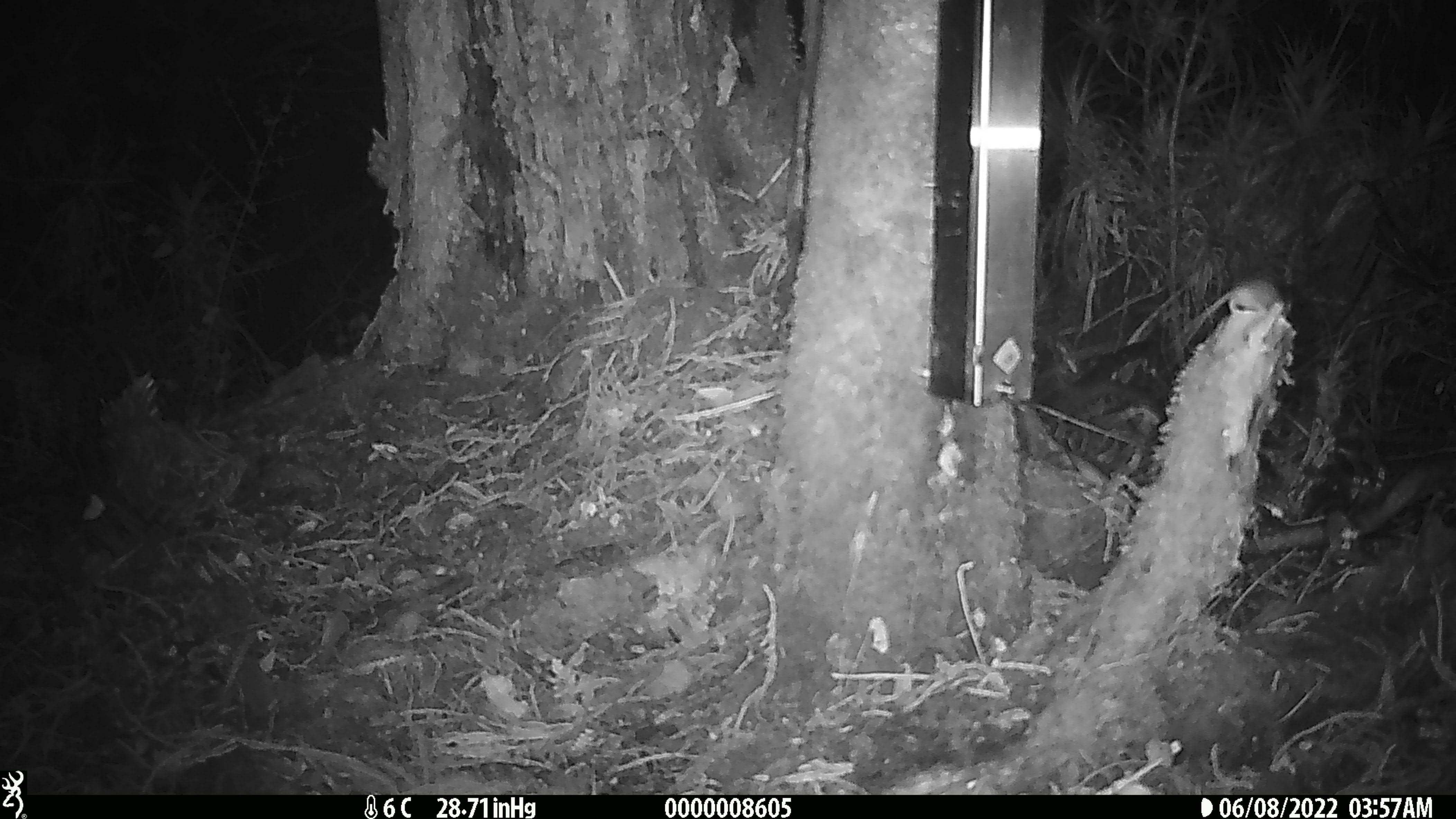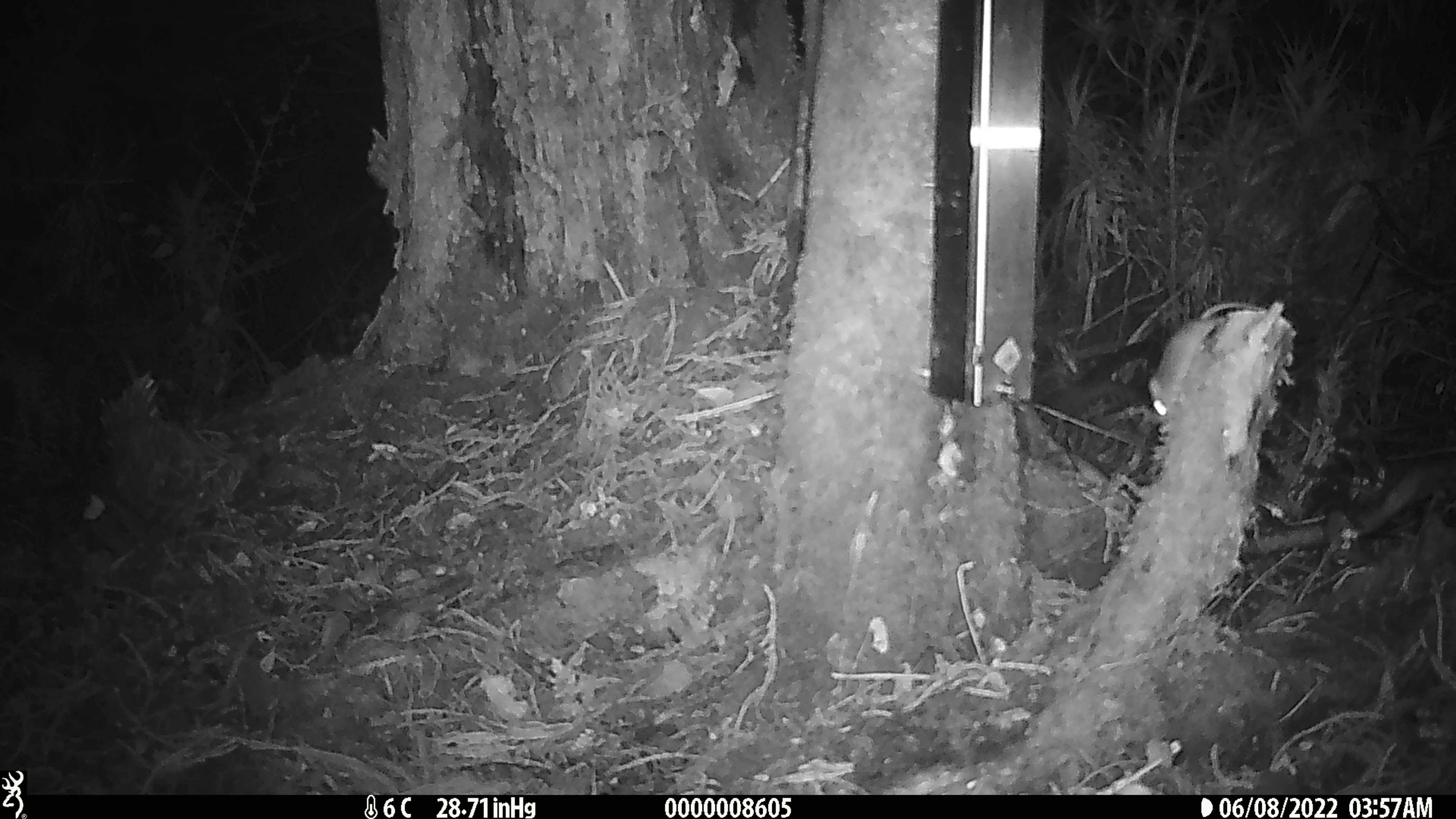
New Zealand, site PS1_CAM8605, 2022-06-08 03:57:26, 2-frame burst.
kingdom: Animalia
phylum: Chordata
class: Mammalia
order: Rodentia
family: Muridae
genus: Mus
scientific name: Mus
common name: mouse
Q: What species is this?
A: Mouse (Mus).